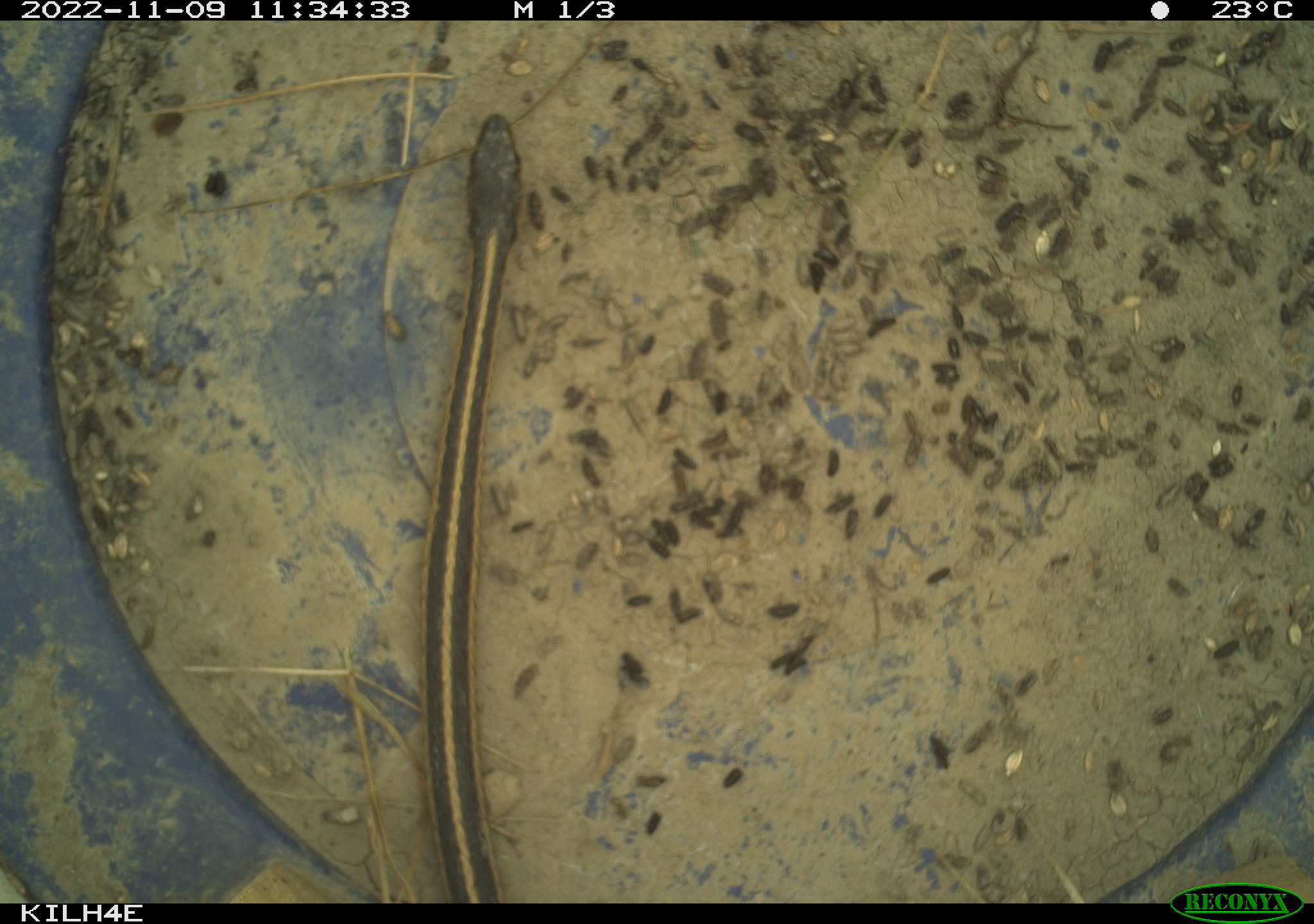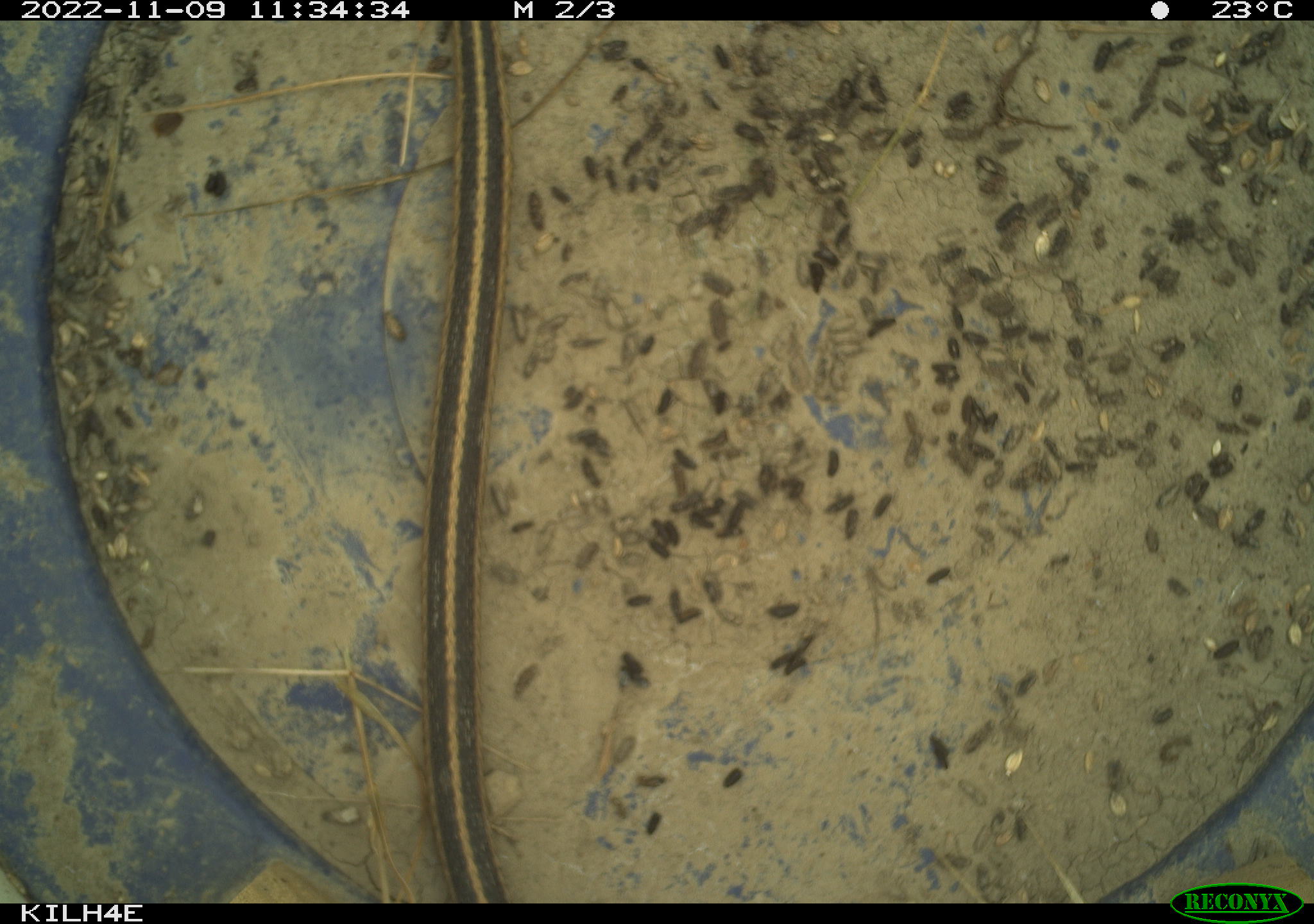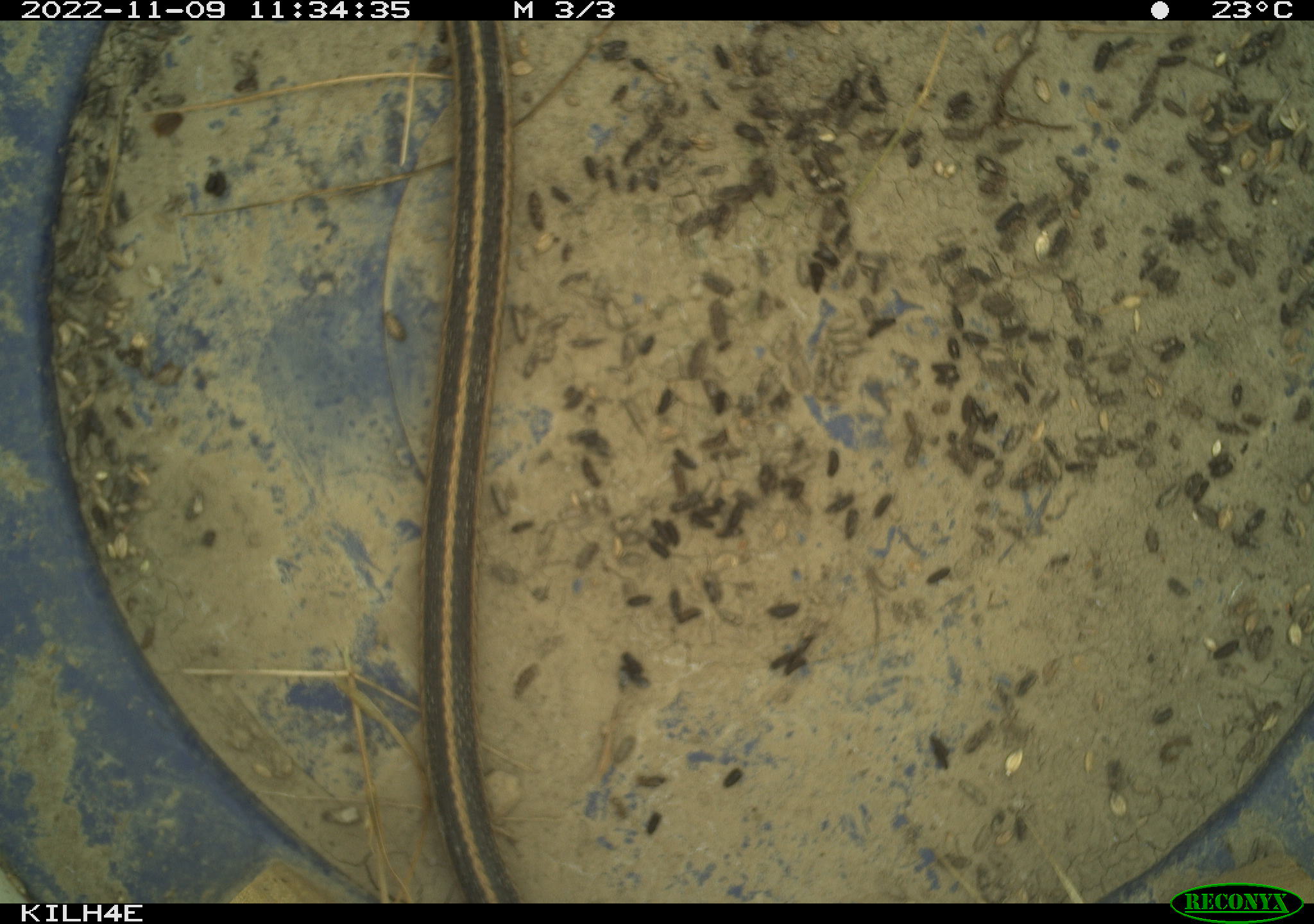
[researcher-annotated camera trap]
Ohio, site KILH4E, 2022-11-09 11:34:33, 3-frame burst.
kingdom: Animalia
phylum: Chordata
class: Reptilia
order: Squamata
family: Colubridae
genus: Thamnophis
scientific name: Thamnophis sirtalis sirtalis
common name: eastern gartersnake